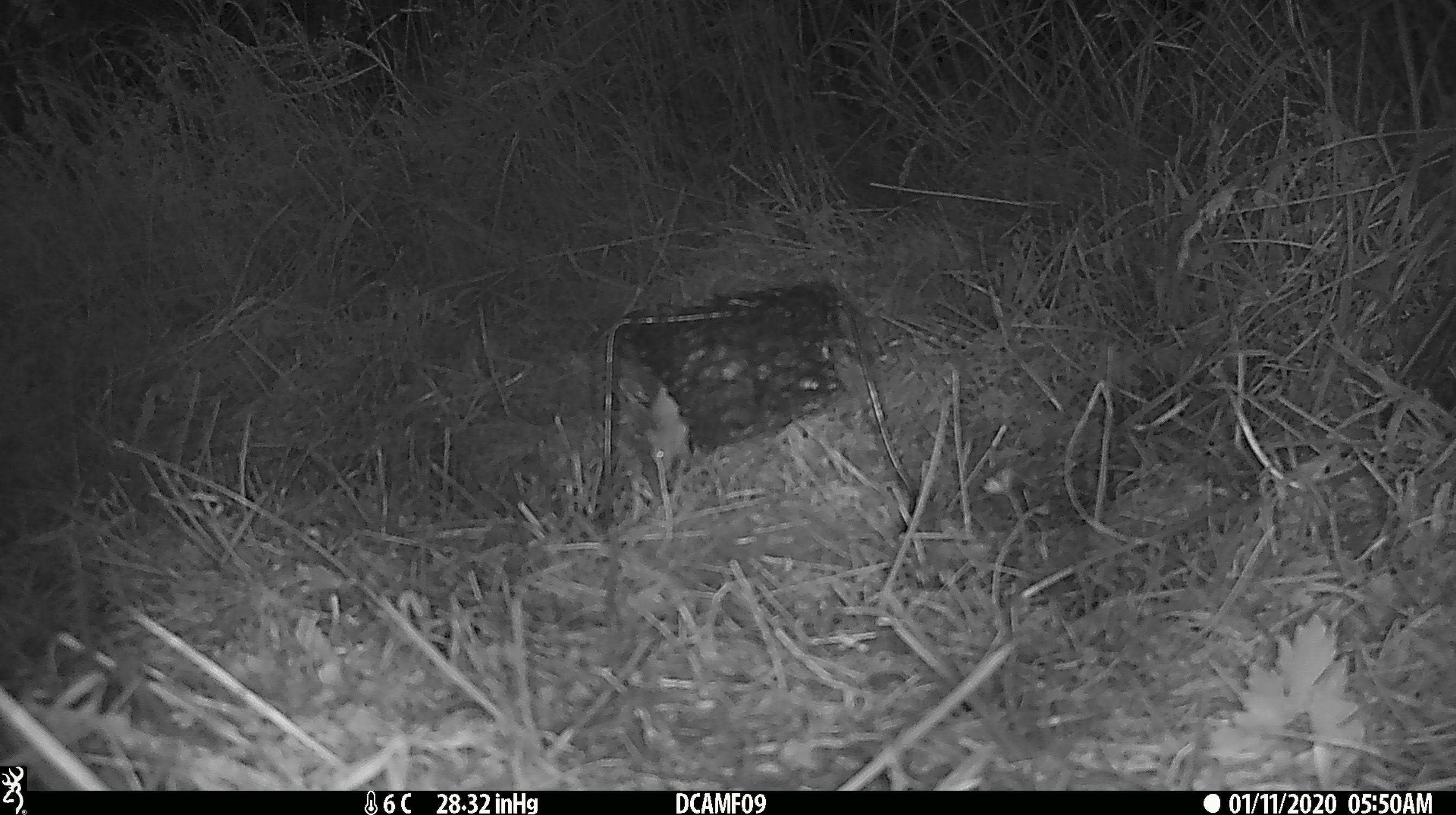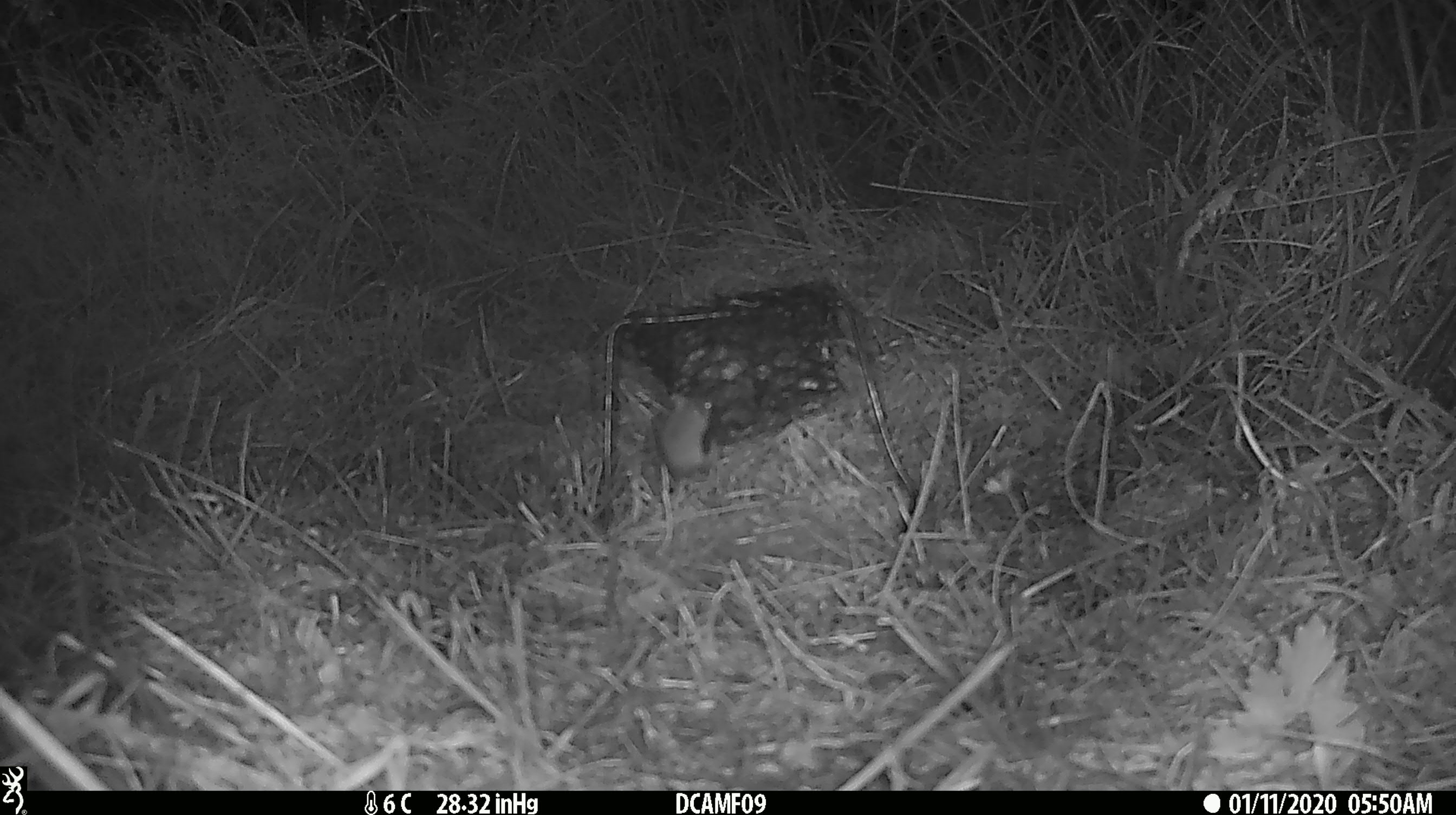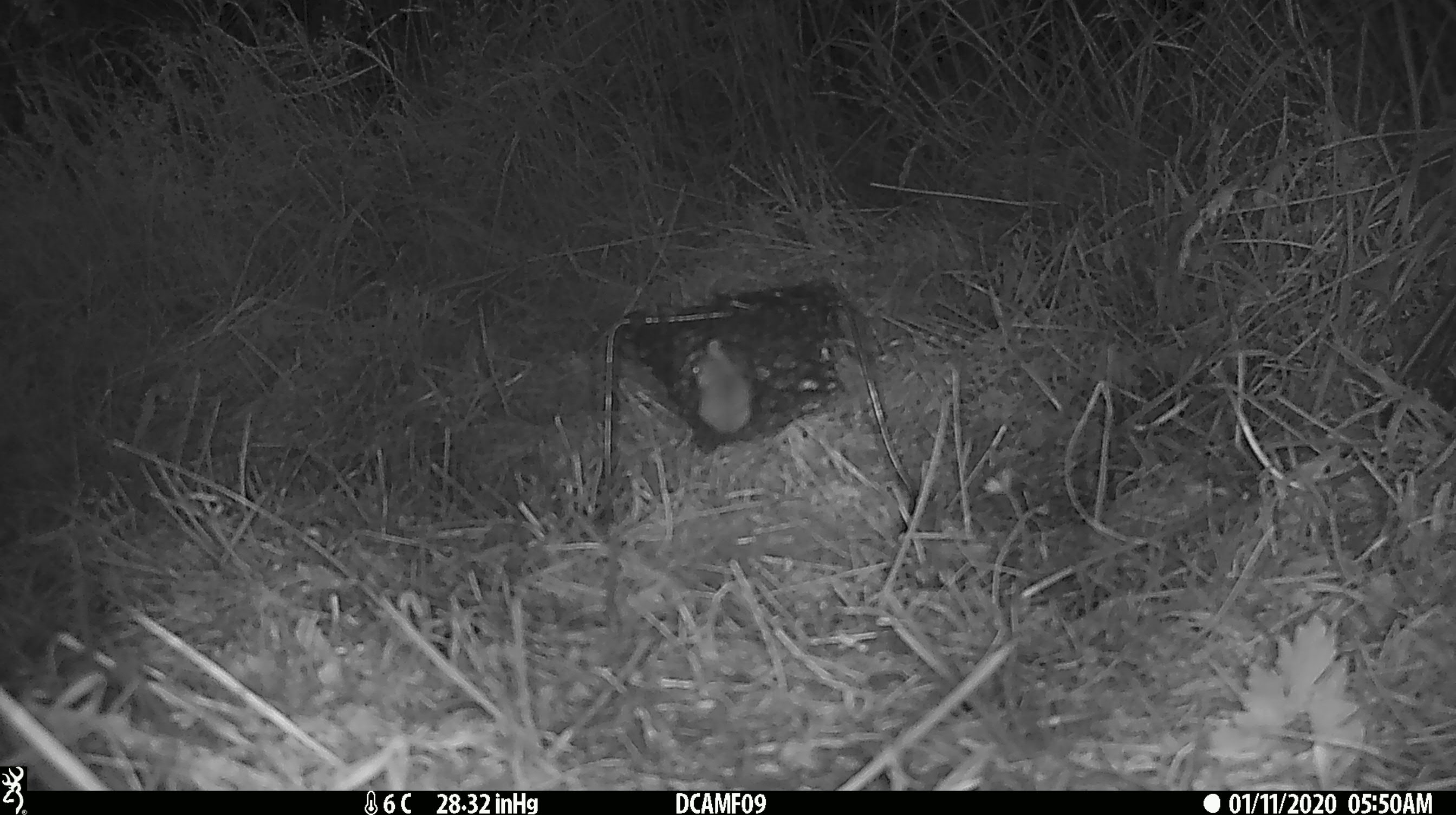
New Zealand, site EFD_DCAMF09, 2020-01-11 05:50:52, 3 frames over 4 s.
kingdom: Animalia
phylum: Chordata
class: Mammalia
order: Rodentia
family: Muridae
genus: Mus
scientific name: Mus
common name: mouse